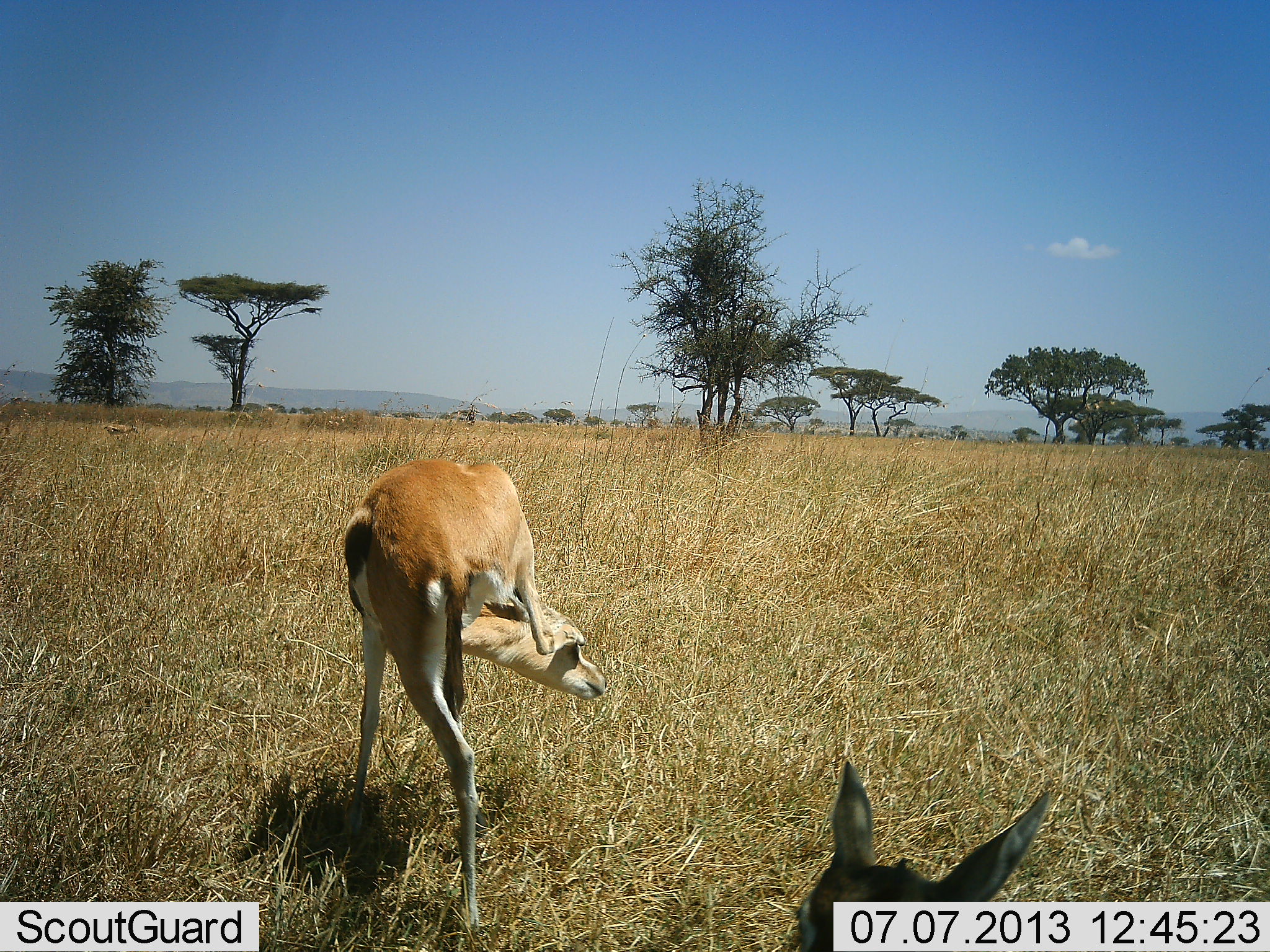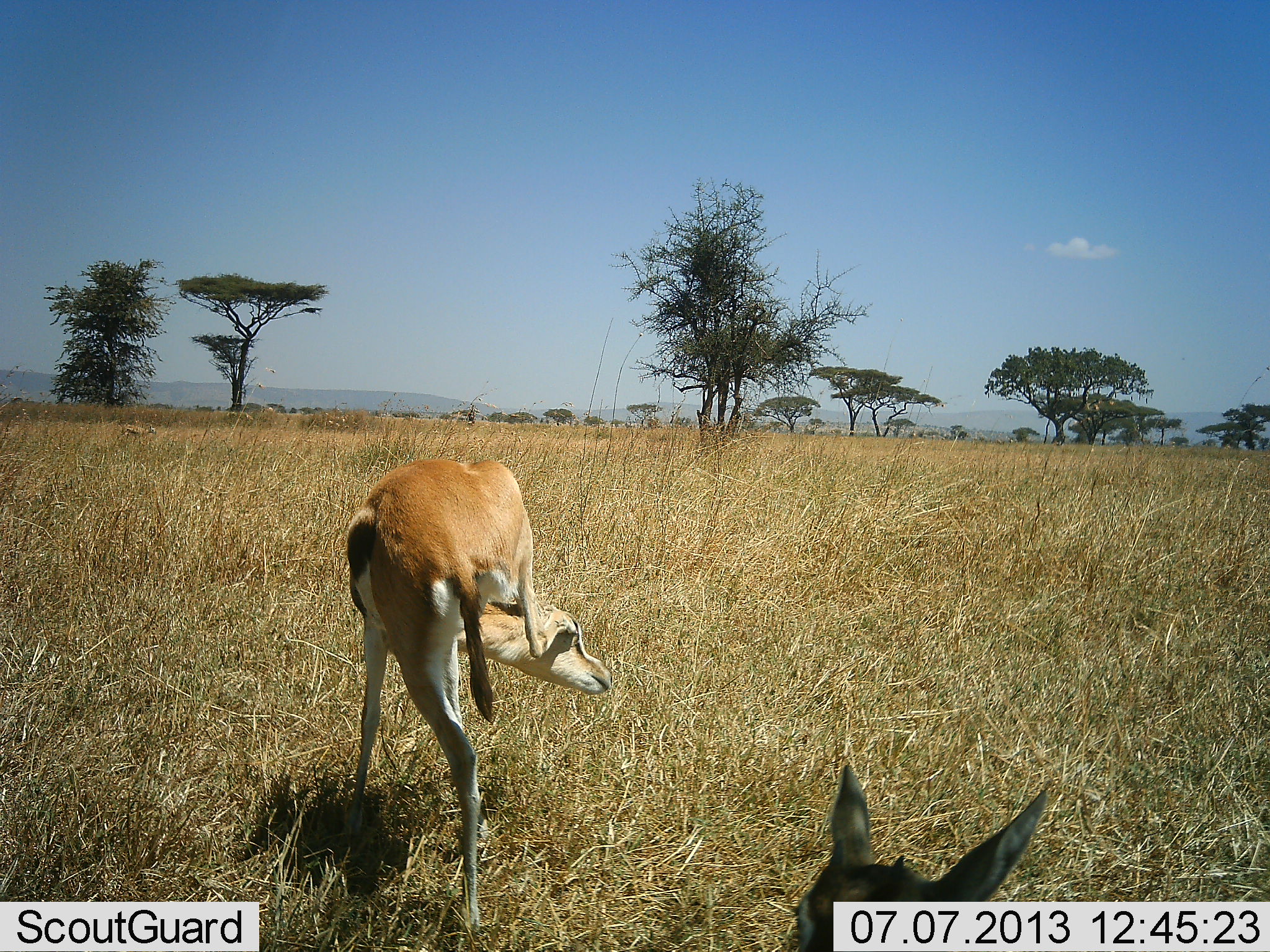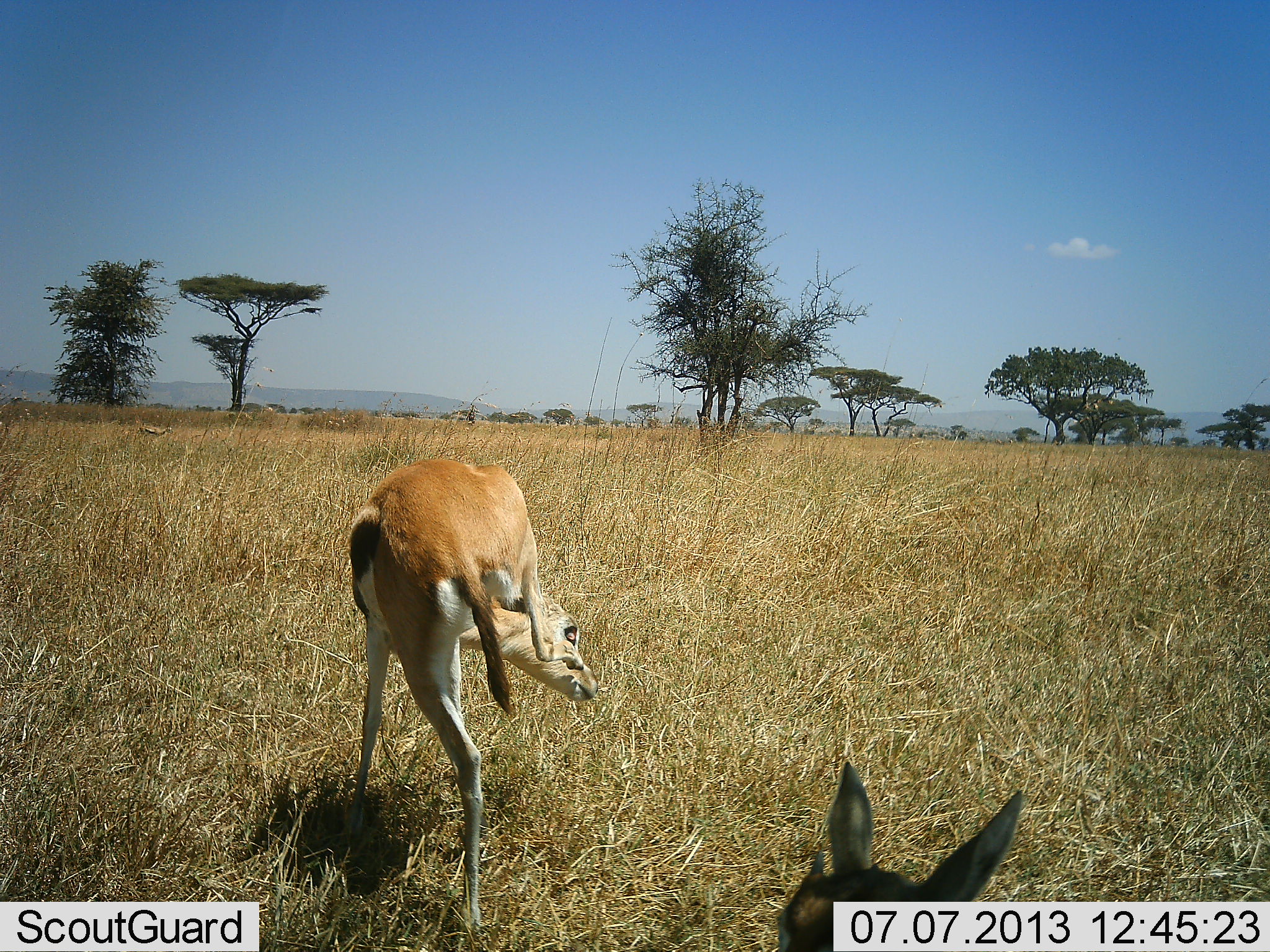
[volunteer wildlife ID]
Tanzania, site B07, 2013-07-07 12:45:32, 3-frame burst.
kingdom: Animalia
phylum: Chordata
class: Mammalia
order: Artiodactyla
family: Bovidae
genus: Eudorcas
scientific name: Eudorcas thomsonii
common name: thomson's gazelle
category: gazellethomsons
Gazellethomsons (thomson's gazelle) (Eudorcas thomsonii), count 2. Behavior (volunteer vote fractions): standing 86%, resting 24%, moving 33%, interacting 5%. Young present (vote fraction): 5%. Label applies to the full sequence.